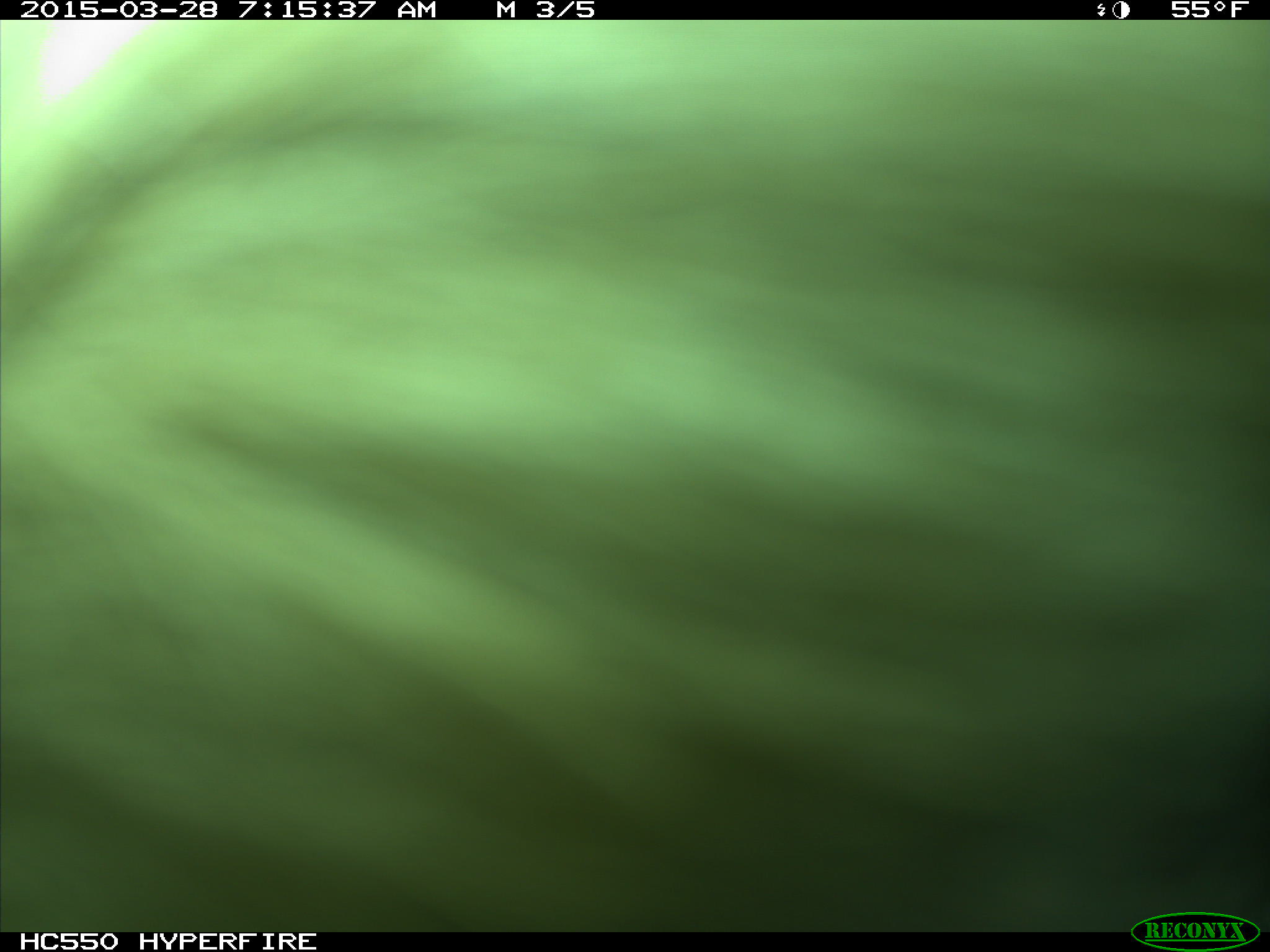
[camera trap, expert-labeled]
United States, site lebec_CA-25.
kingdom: Animalia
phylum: Chordata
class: Mammalia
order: Artiodactyla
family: Bovidae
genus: Bos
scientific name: Bos taurus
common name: domestic cow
Bos taurus (domestic cow).